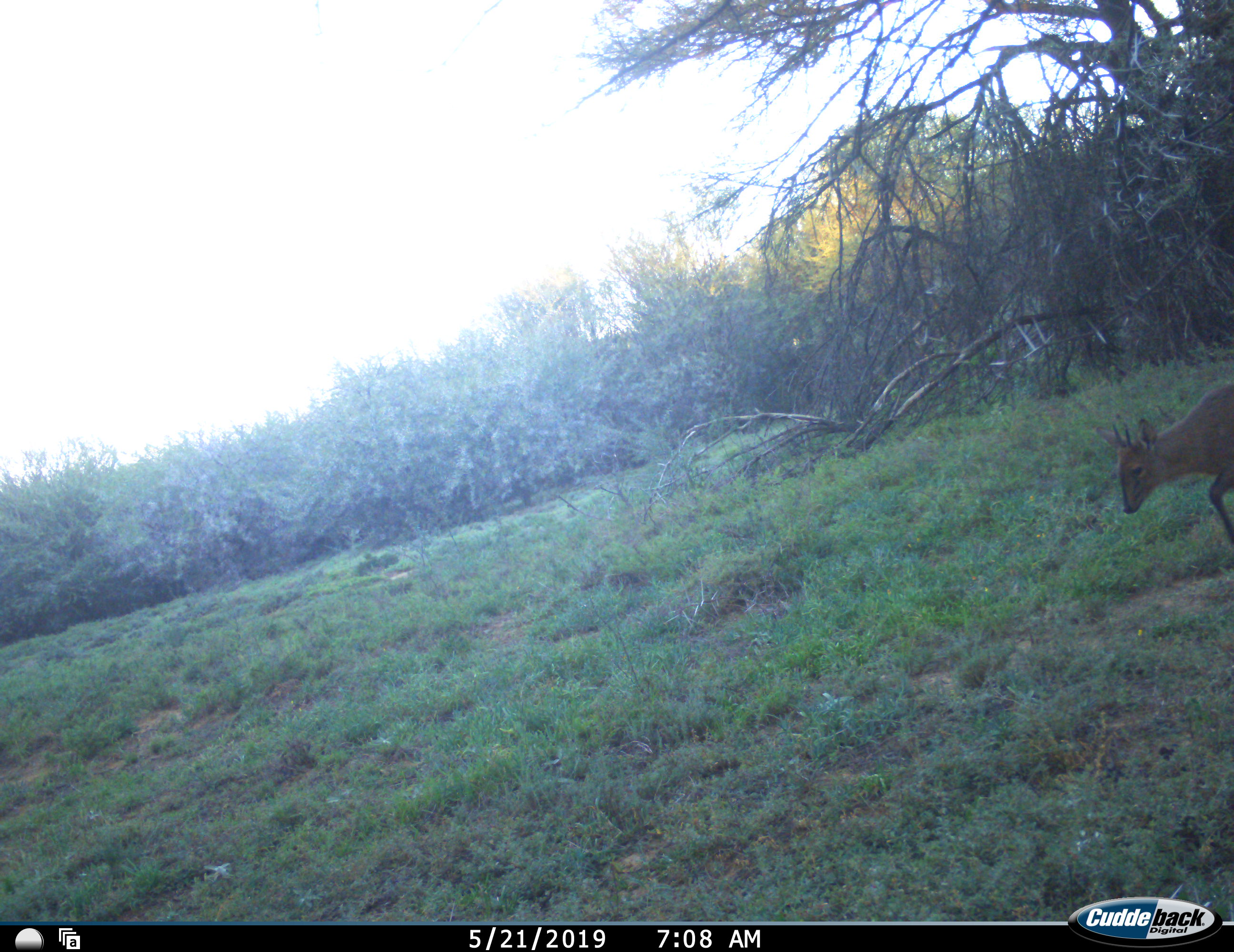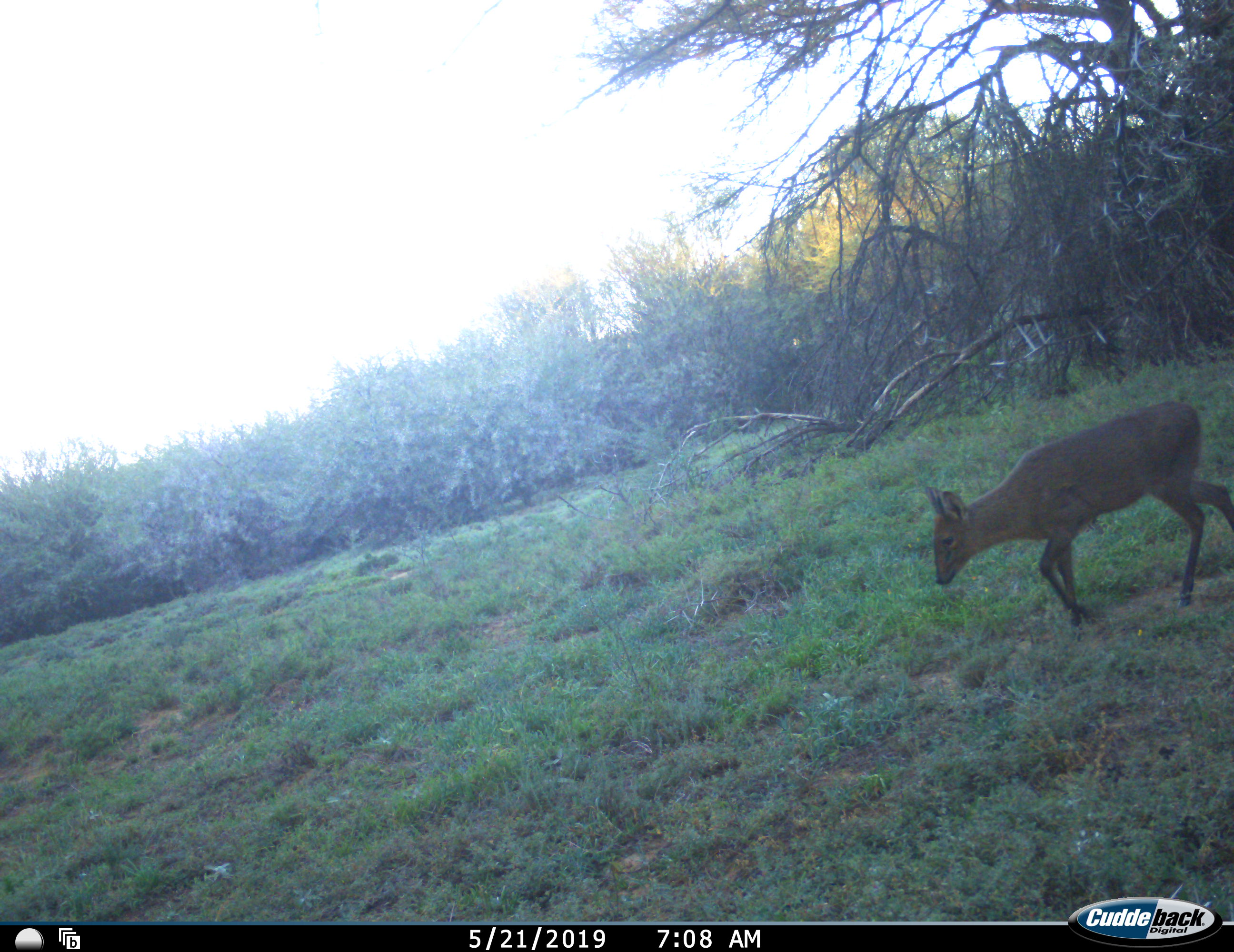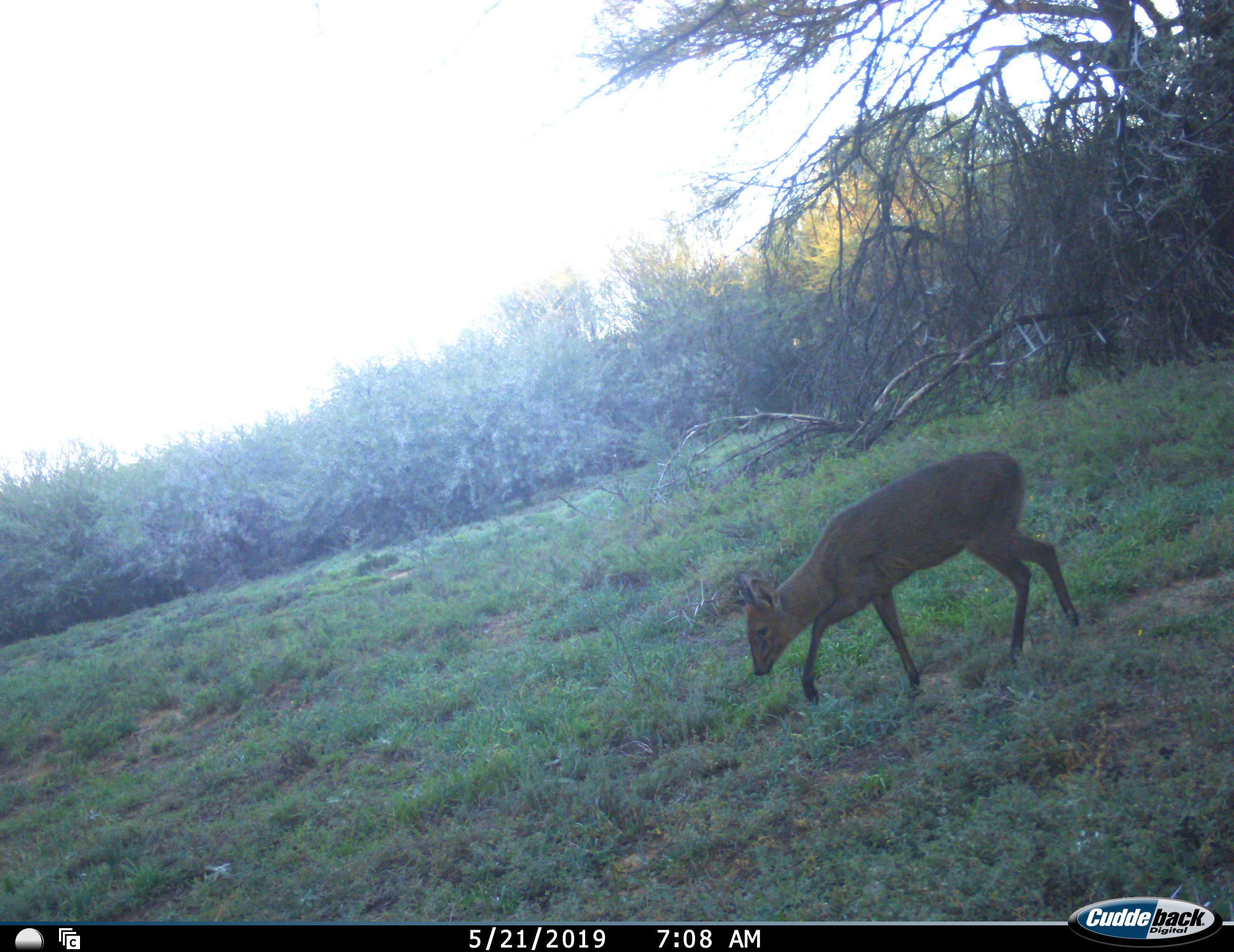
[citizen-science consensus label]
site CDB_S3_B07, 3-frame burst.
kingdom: Animalia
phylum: Chordata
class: Mammalia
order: Artiodactyla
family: Bovidae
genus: Sylvicapra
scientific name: Sylvicapra grimmia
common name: common duiker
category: duikercommongrey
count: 1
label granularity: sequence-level